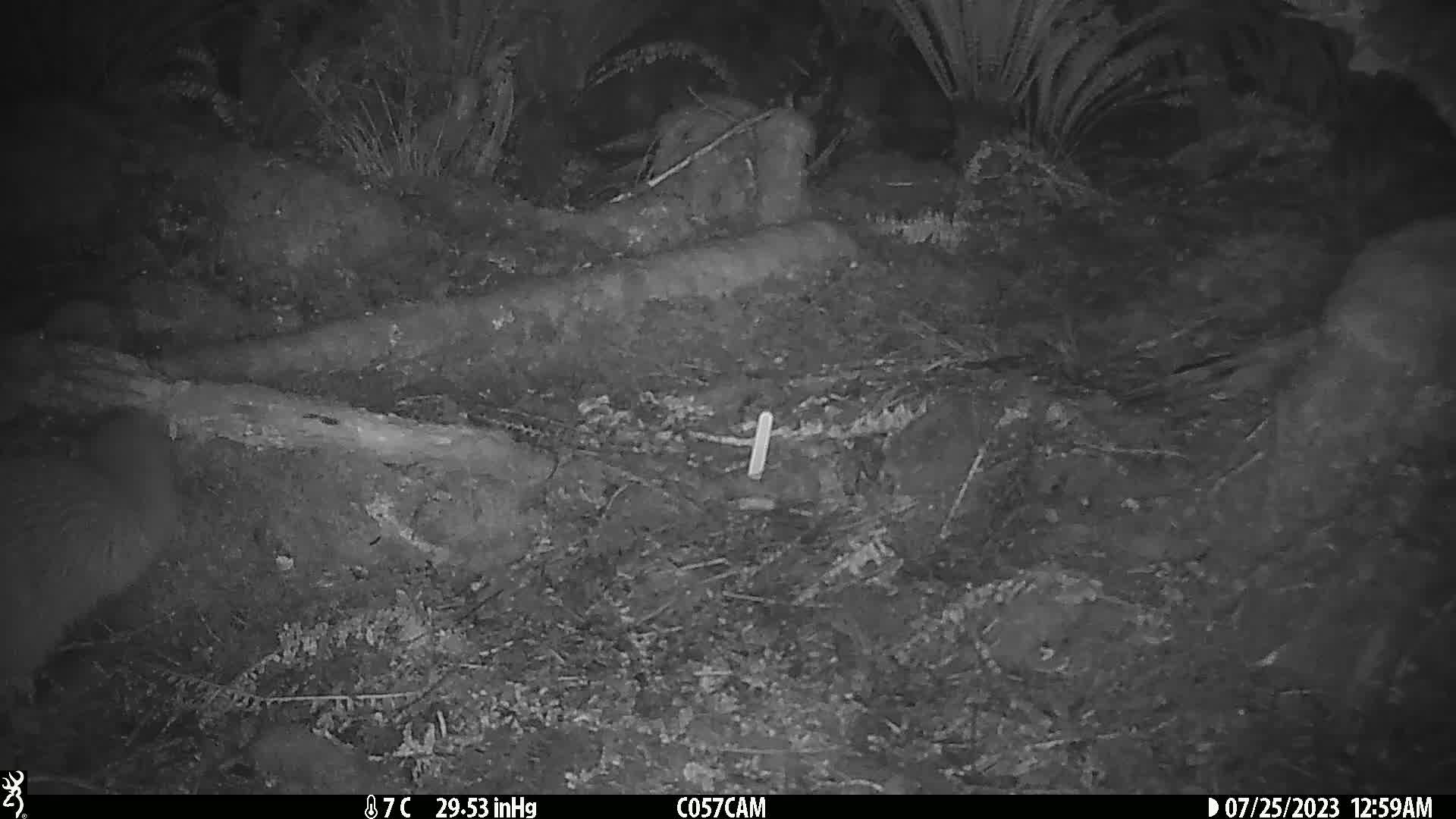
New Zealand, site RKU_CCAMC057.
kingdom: Animalia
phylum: Chordata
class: Aves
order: Apterygiformes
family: Apterygidae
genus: Apteryx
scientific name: Apteryx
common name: kiwi